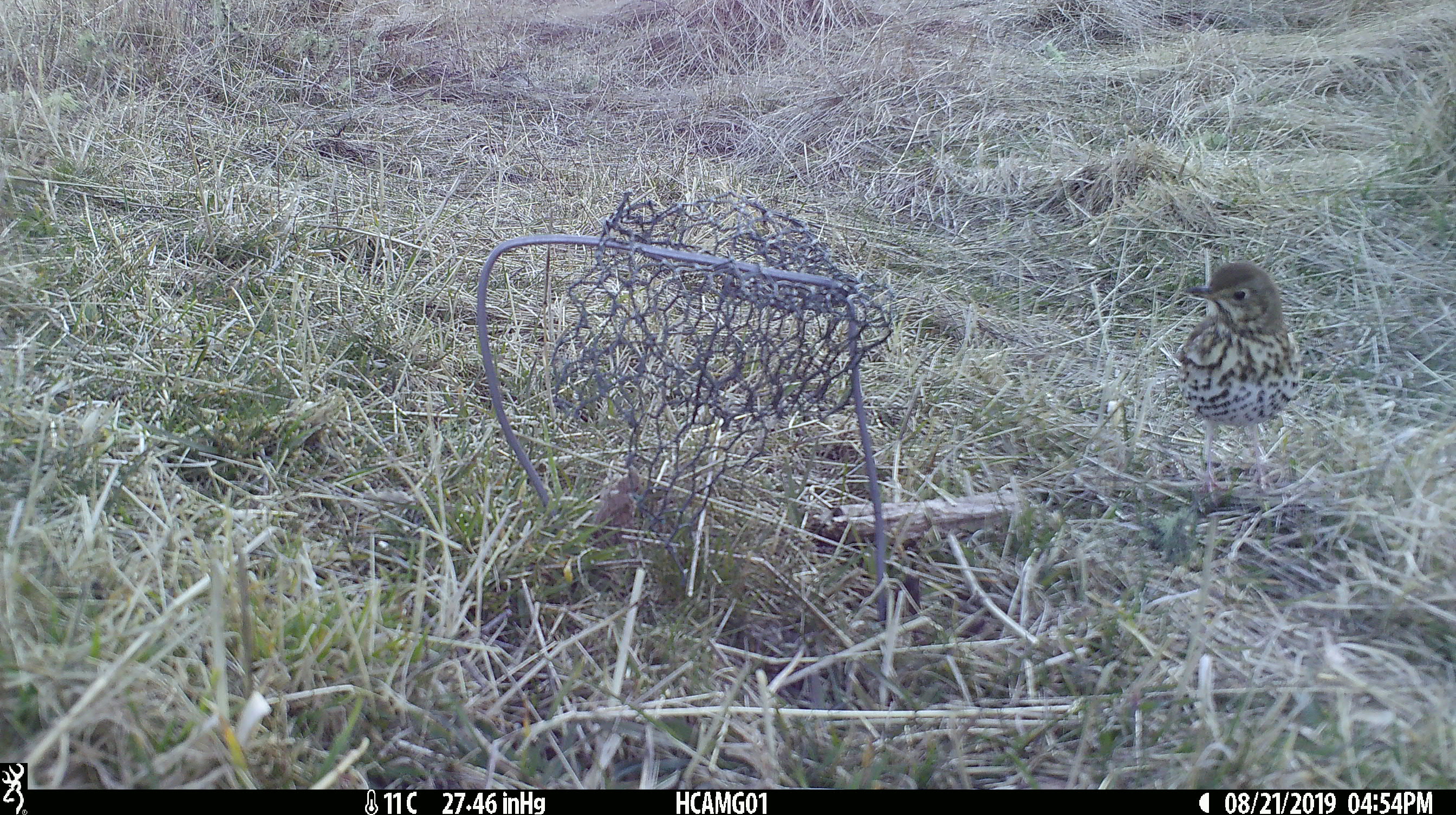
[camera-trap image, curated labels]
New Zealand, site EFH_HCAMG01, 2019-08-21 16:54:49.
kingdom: Animalia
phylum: Chordata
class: Aves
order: Passeriformes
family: Turdidae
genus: Turdus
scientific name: Turdus philomelos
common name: song thrush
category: thrush